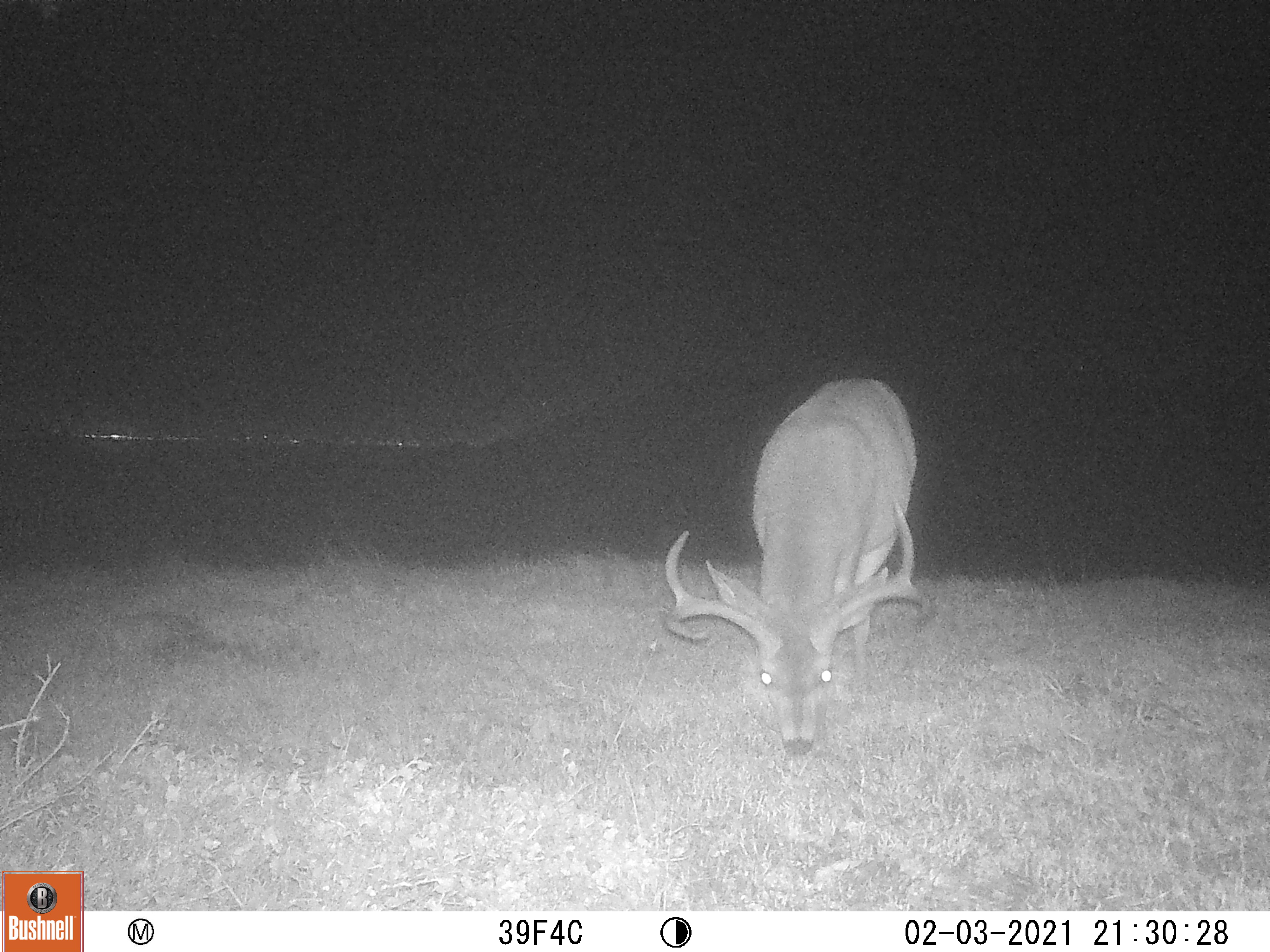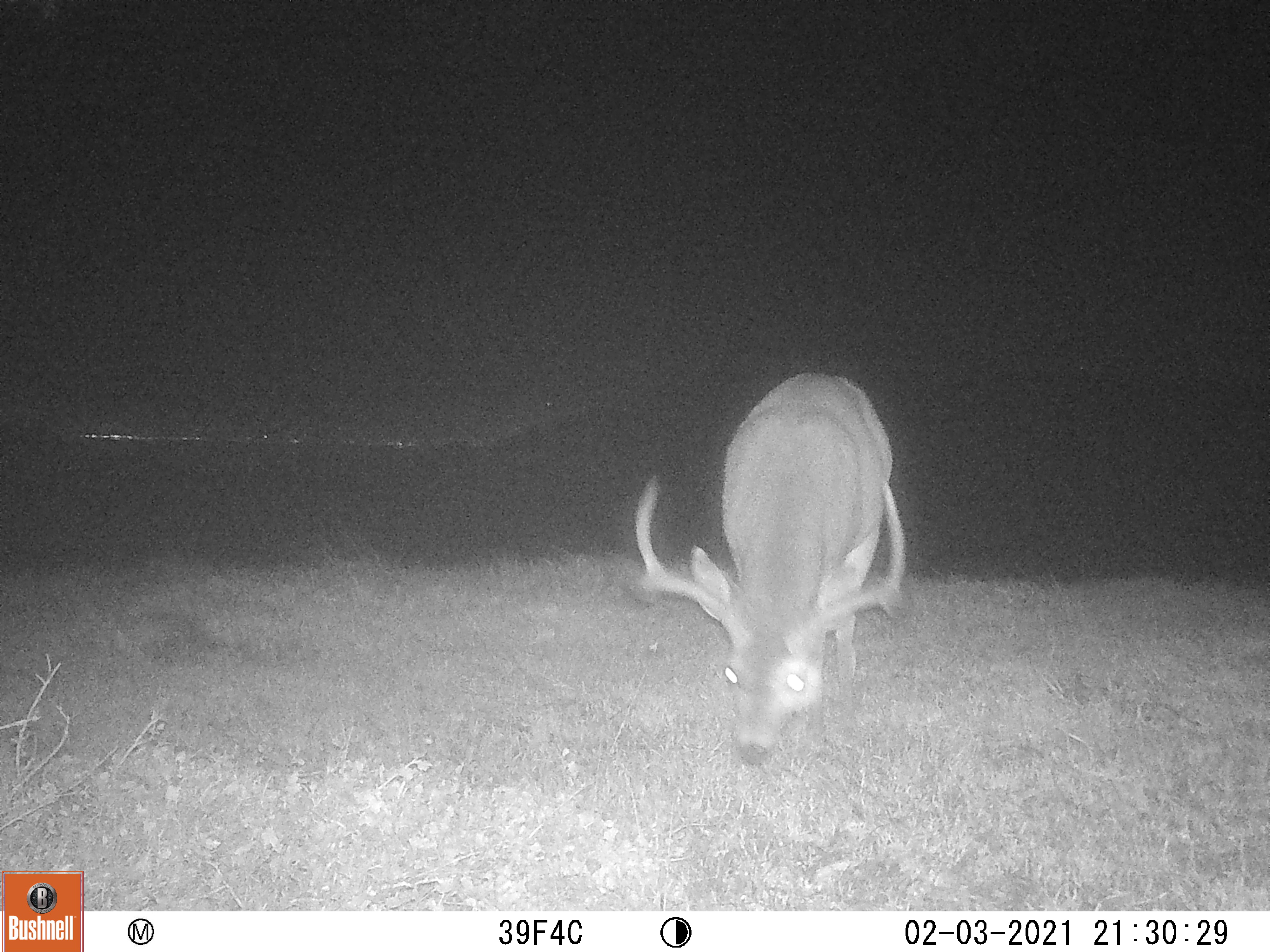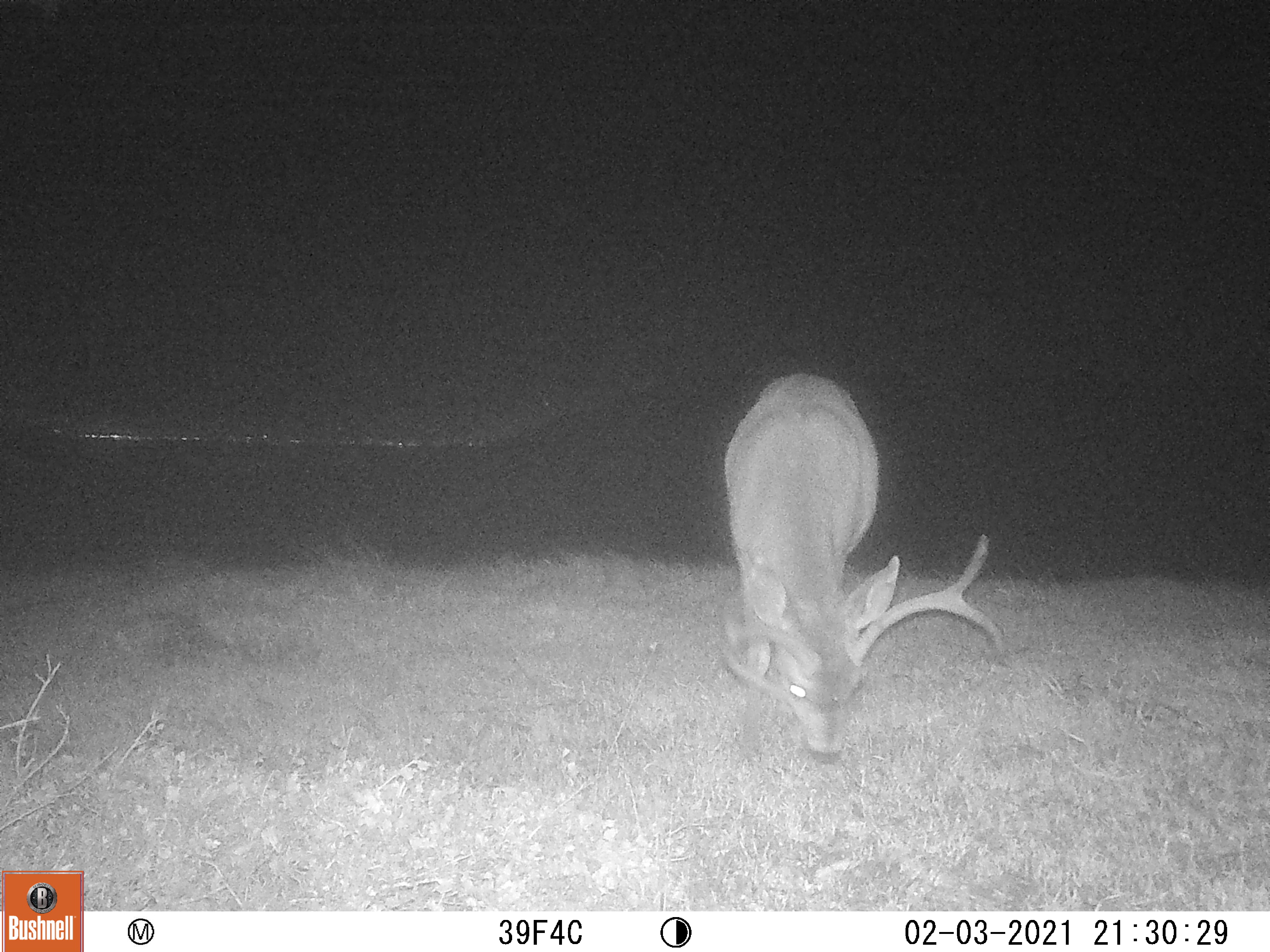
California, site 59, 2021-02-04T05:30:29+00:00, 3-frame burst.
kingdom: Animalia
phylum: Chordata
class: Mammalia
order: Artiodactyla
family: Cervidae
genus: Odocoileus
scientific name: Odocoileus hemionus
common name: mule deer